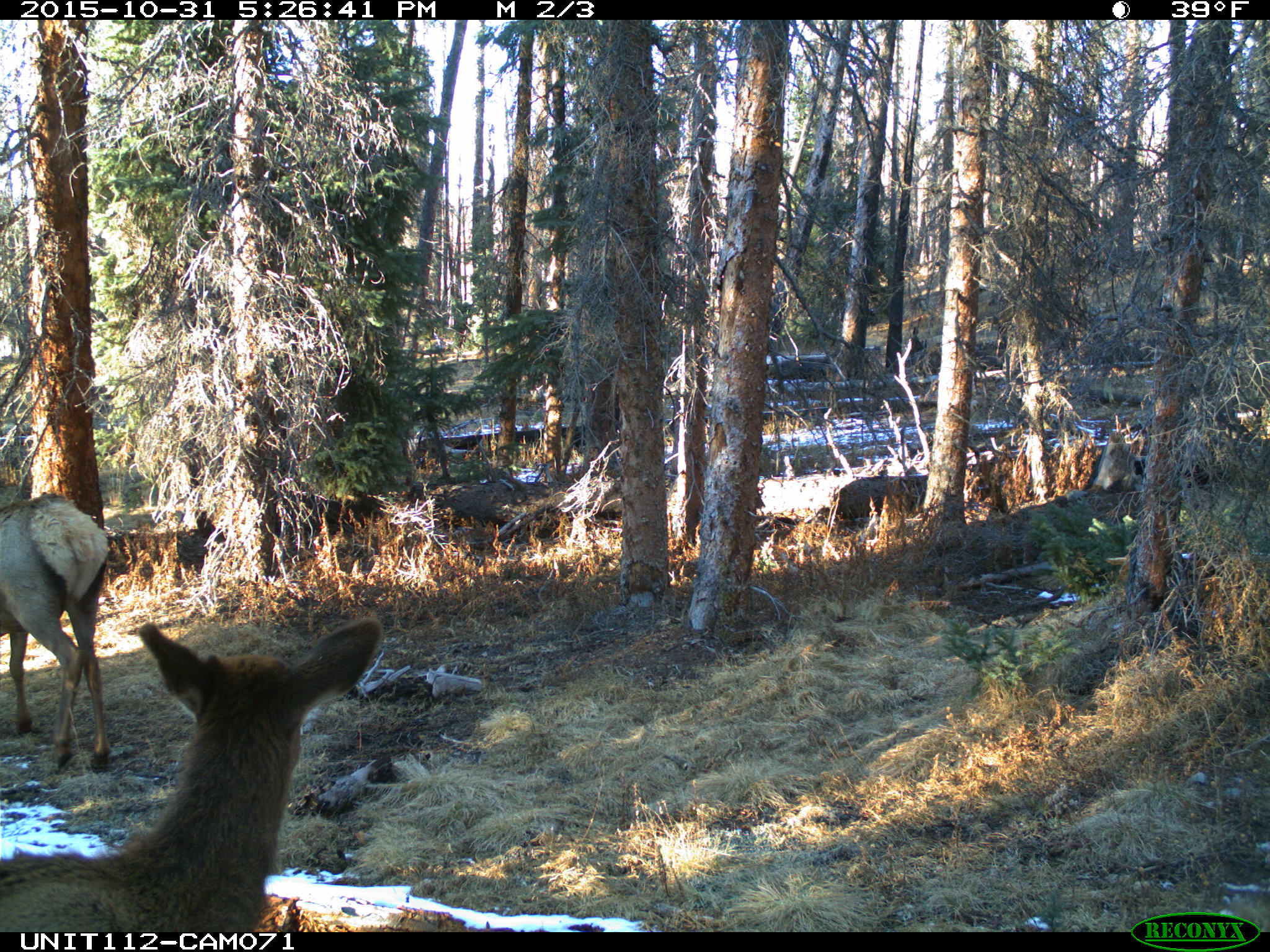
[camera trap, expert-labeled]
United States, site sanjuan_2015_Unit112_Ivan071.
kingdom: Animalia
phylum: Chordata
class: Mammalia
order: Artiodactyla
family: Cervidae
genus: Cervus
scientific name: Cervus elaphus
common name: red deer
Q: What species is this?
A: Cervus elaphus (red deer).